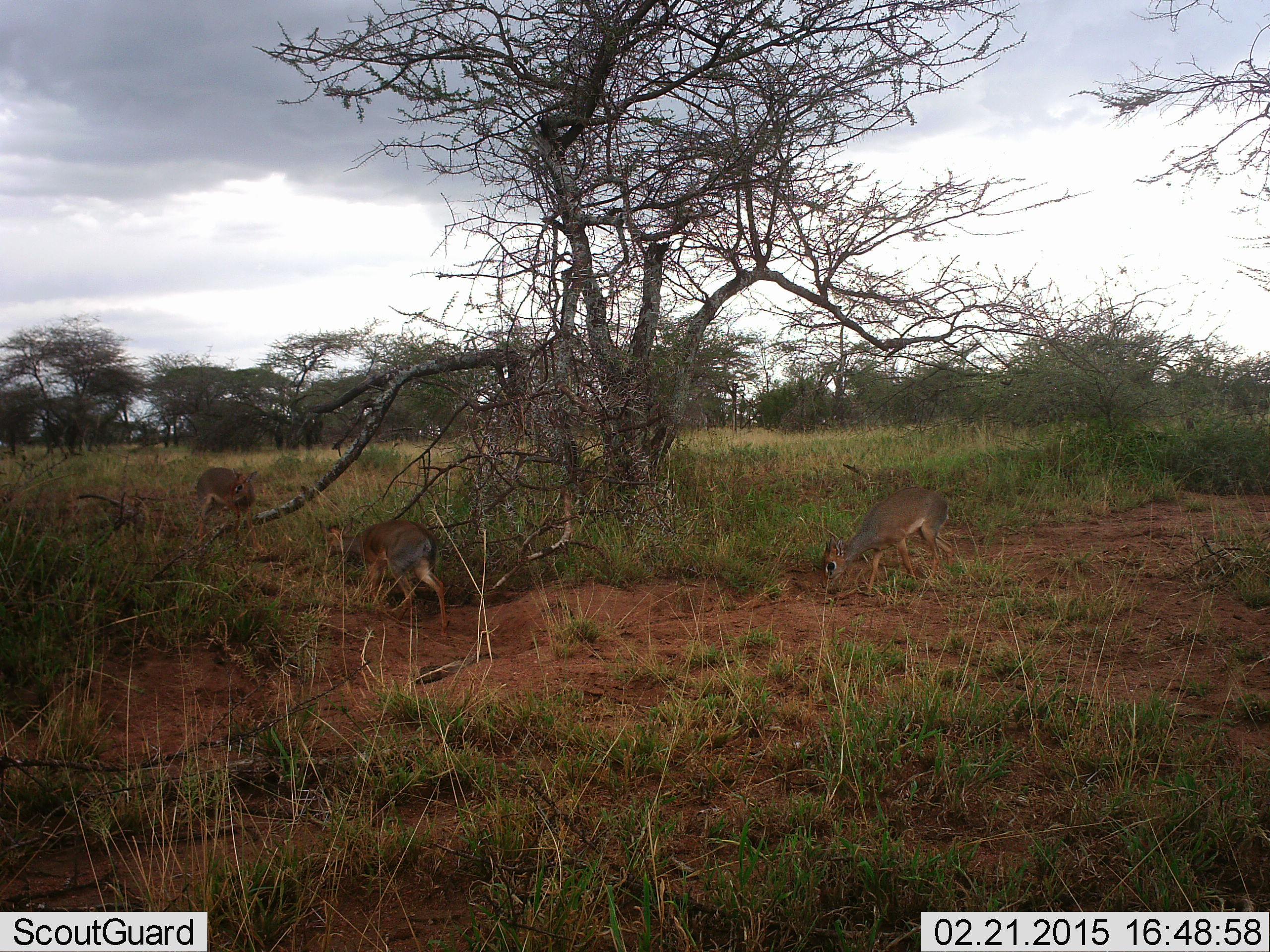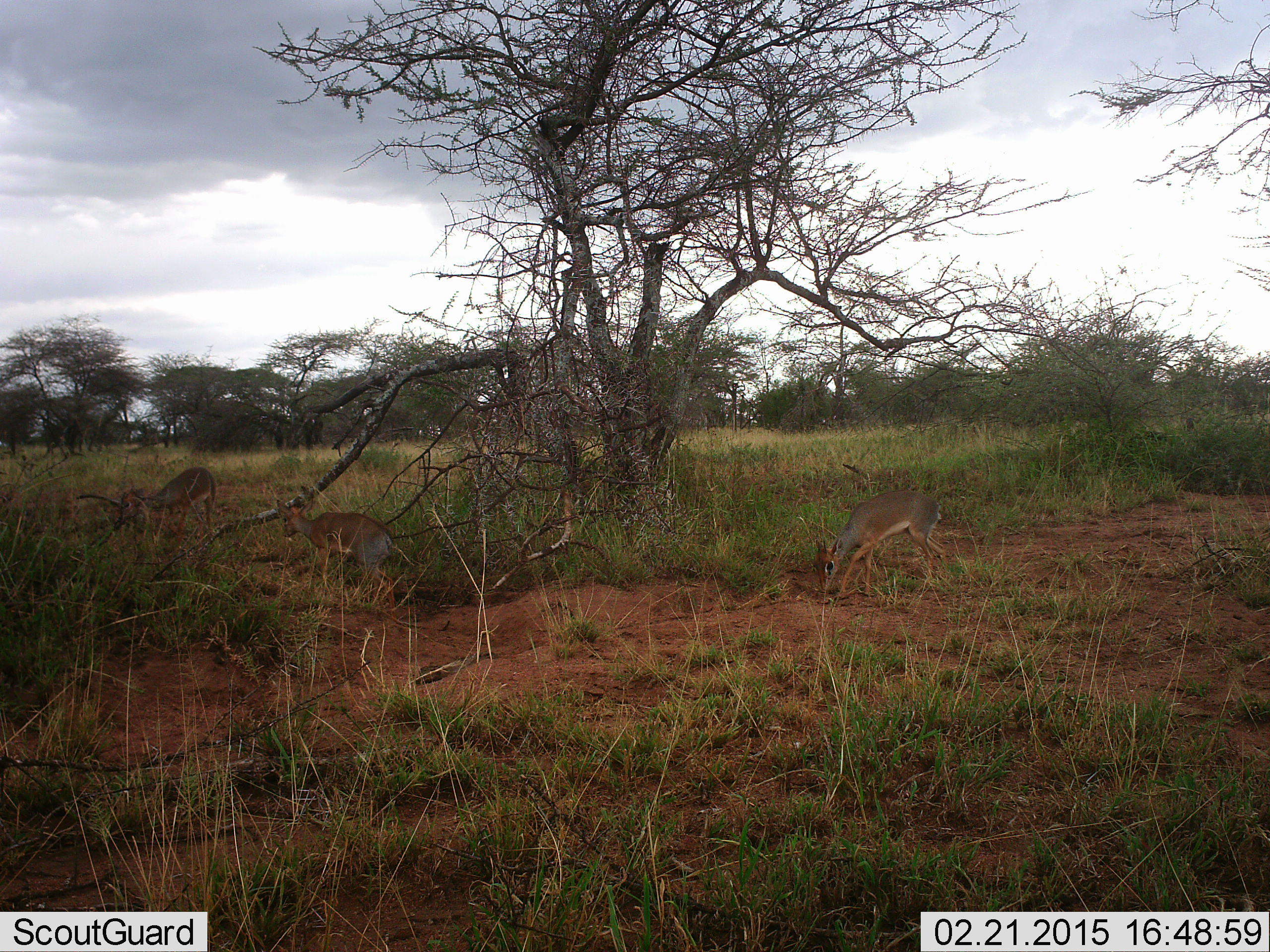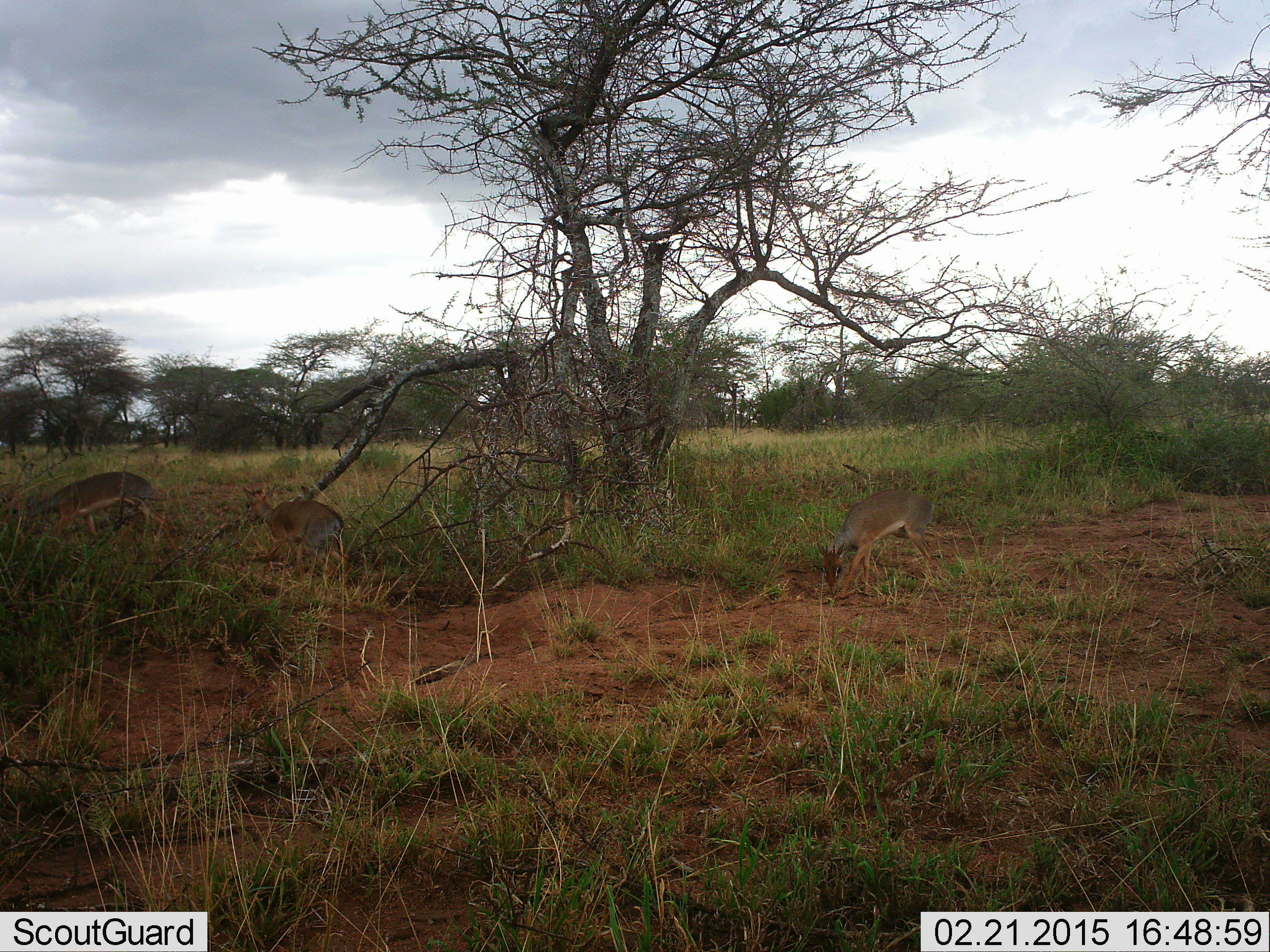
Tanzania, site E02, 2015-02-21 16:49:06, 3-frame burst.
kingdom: Animalia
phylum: Chordata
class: Mammalia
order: Artiodactyla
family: Bovidae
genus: Madoqua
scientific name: Madoqua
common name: dikdik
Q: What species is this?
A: Dikdik (Madoqua).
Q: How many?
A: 3.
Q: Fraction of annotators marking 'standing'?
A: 30%.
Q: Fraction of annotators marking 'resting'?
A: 0%.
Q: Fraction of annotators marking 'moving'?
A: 80%.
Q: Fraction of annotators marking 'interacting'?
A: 10%.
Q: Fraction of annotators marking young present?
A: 0%.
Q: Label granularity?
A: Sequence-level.